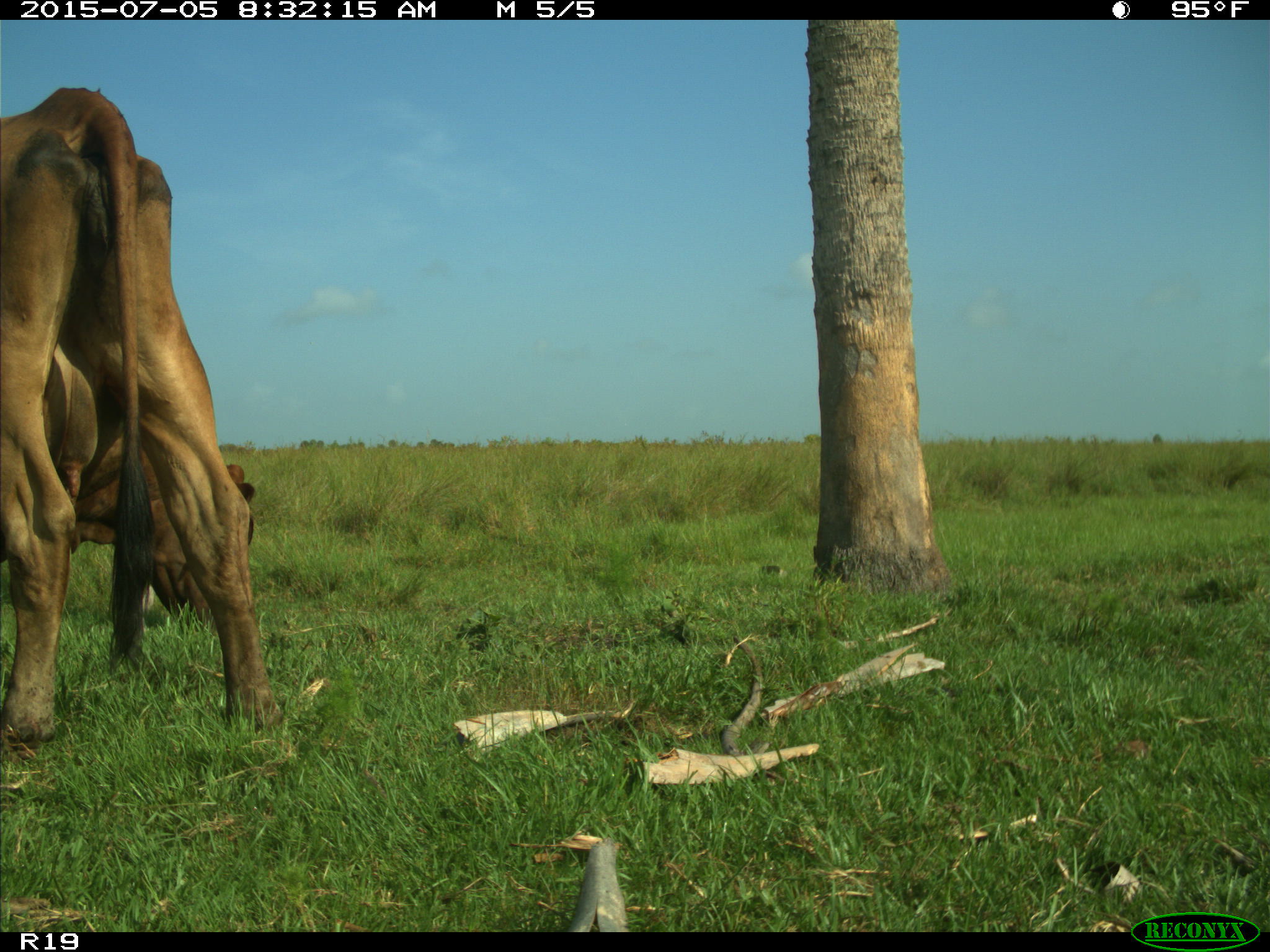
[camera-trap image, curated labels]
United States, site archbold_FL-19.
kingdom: Animalia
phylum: Chordata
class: Mammalia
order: Artiodactyla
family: Bovidae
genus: Bos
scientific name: Bos taurus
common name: domestic cow